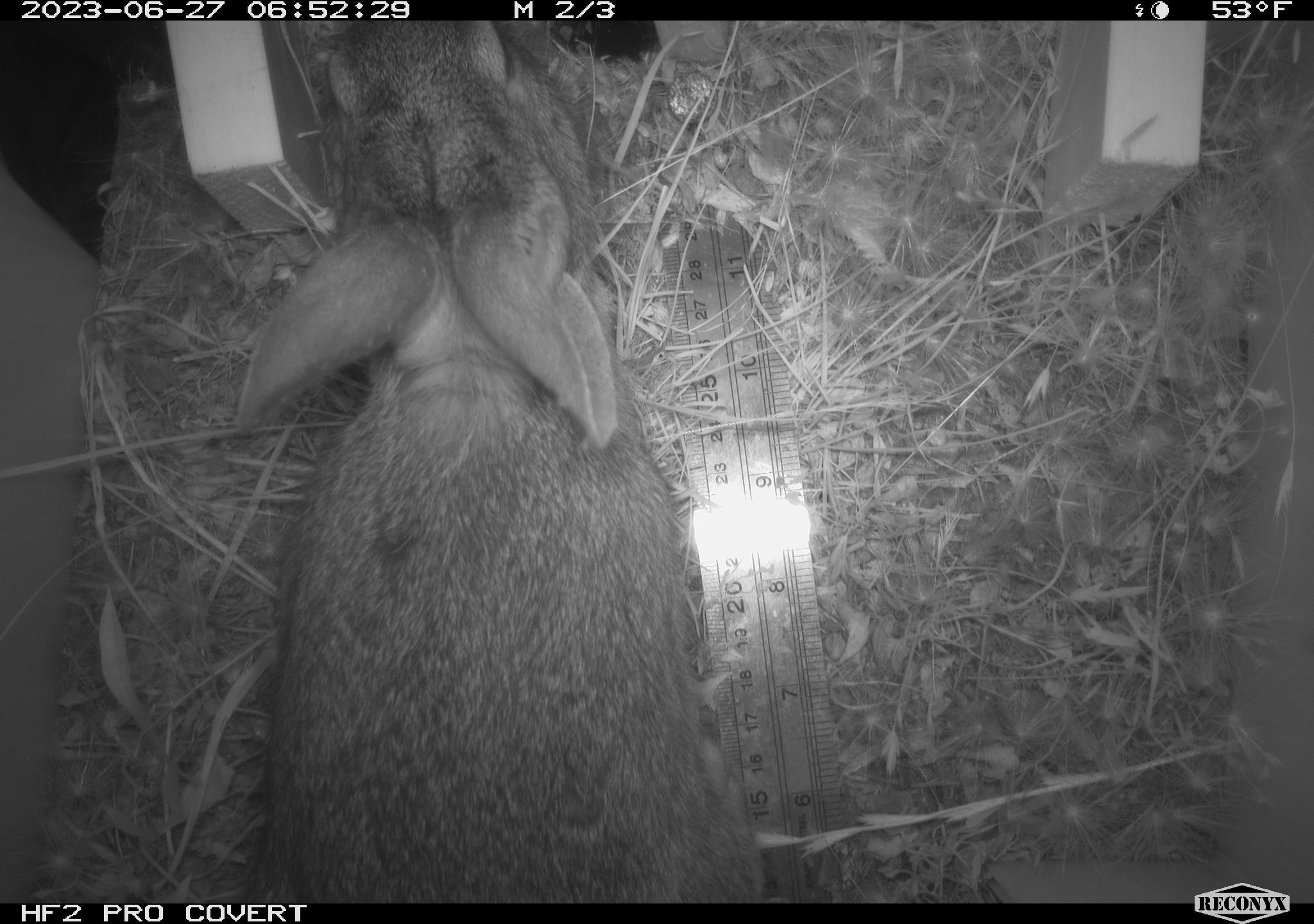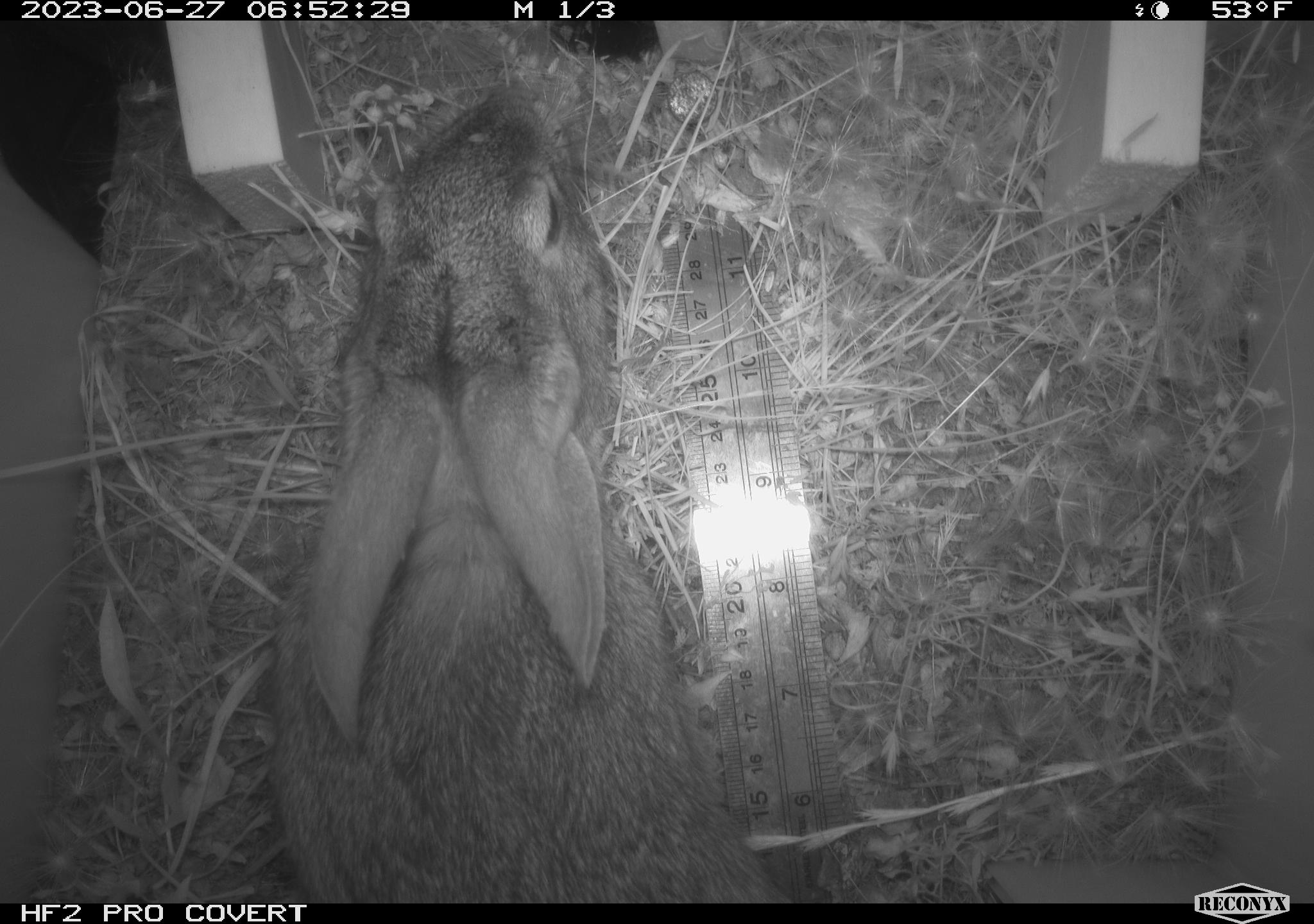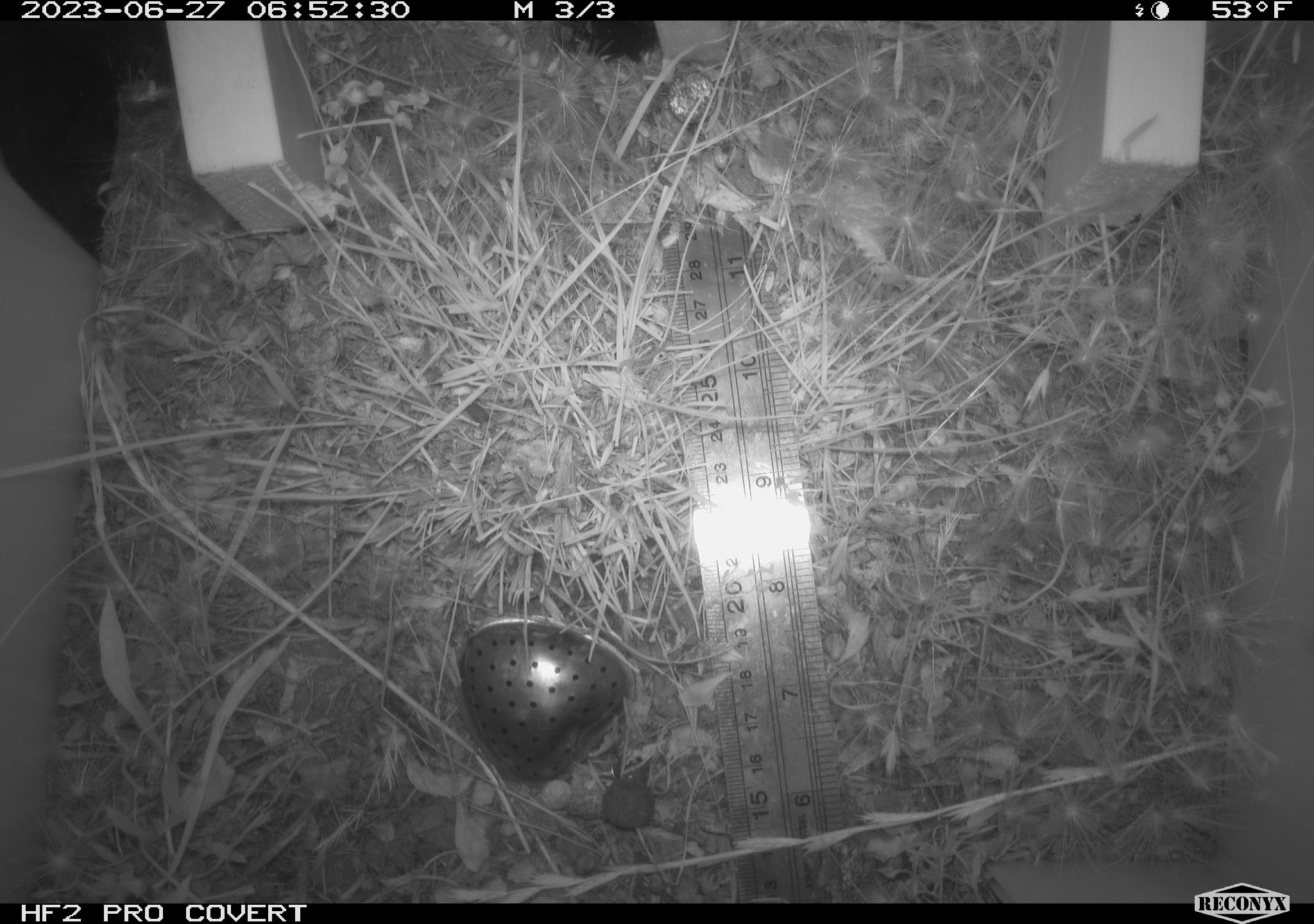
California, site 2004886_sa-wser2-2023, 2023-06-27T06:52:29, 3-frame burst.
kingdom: Animalia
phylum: Chordata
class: Mammalia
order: Lagomorpha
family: Leporidae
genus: Sylvilagus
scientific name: Sylvilagus bachmani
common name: brush rabbit